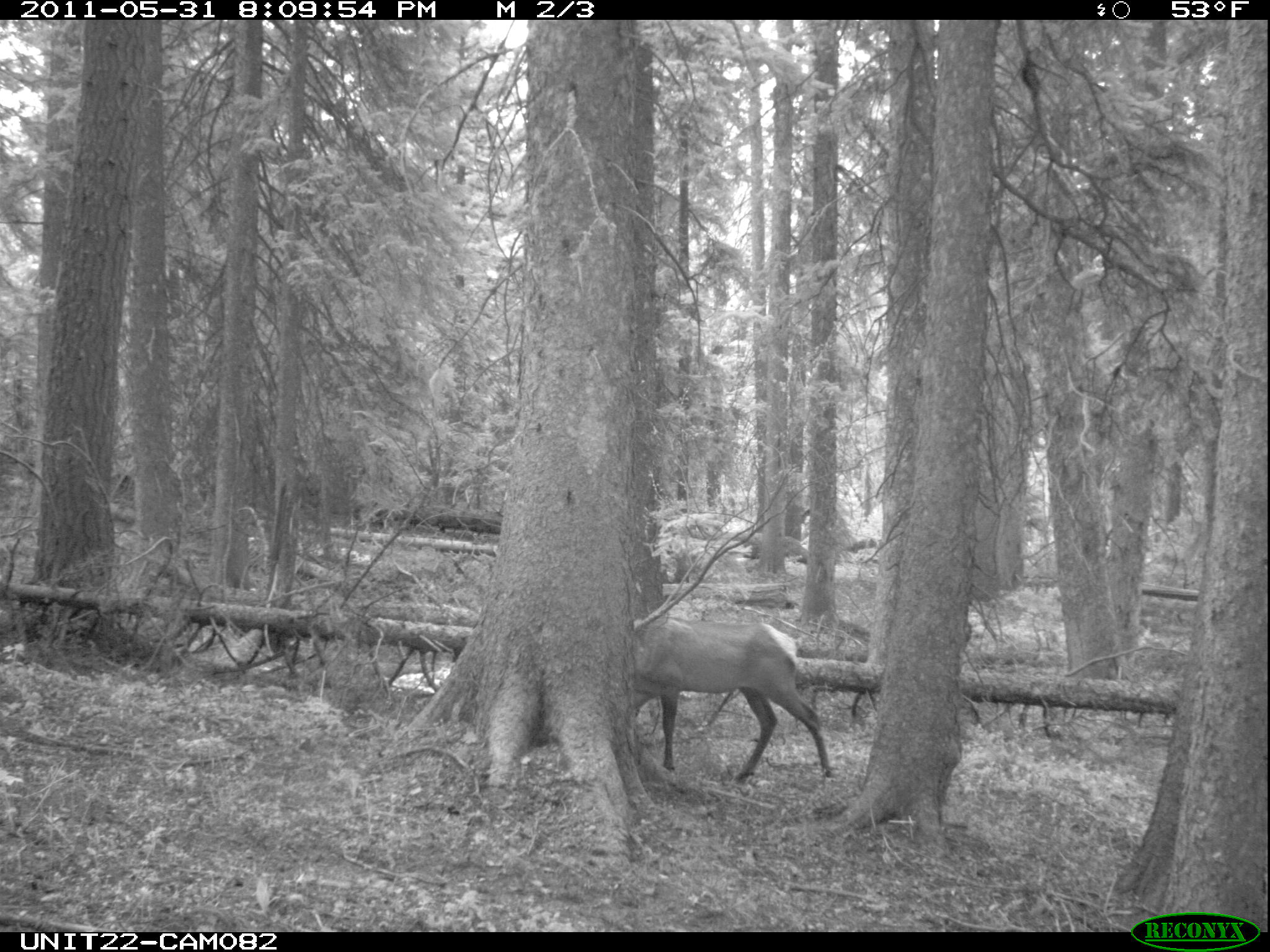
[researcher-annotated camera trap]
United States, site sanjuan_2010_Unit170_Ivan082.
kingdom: Animalia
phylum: Chordata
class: Mammalia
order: Artiodactyla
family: Cervidae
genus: Cervus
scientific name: Cervus elaphus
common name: red deer